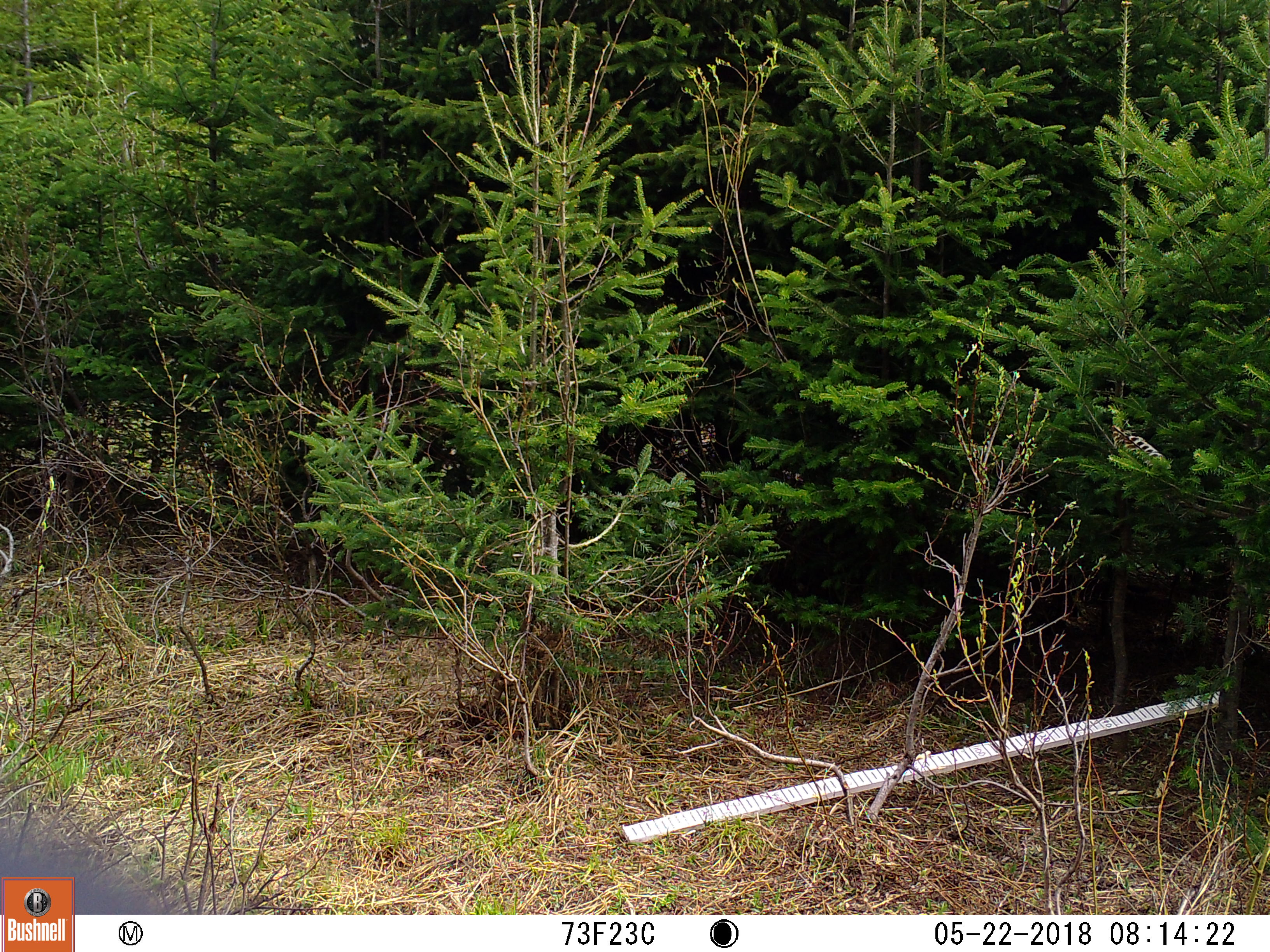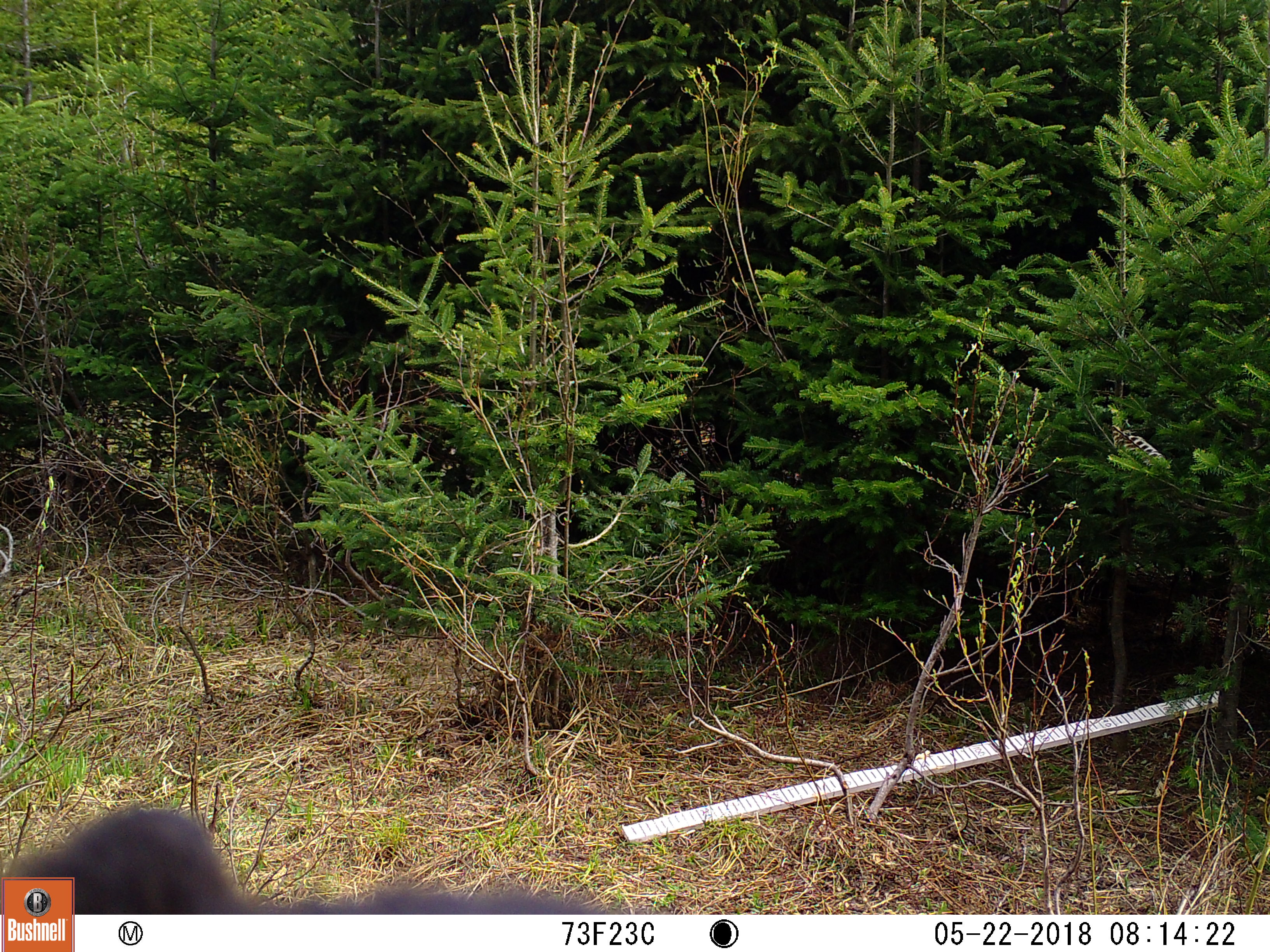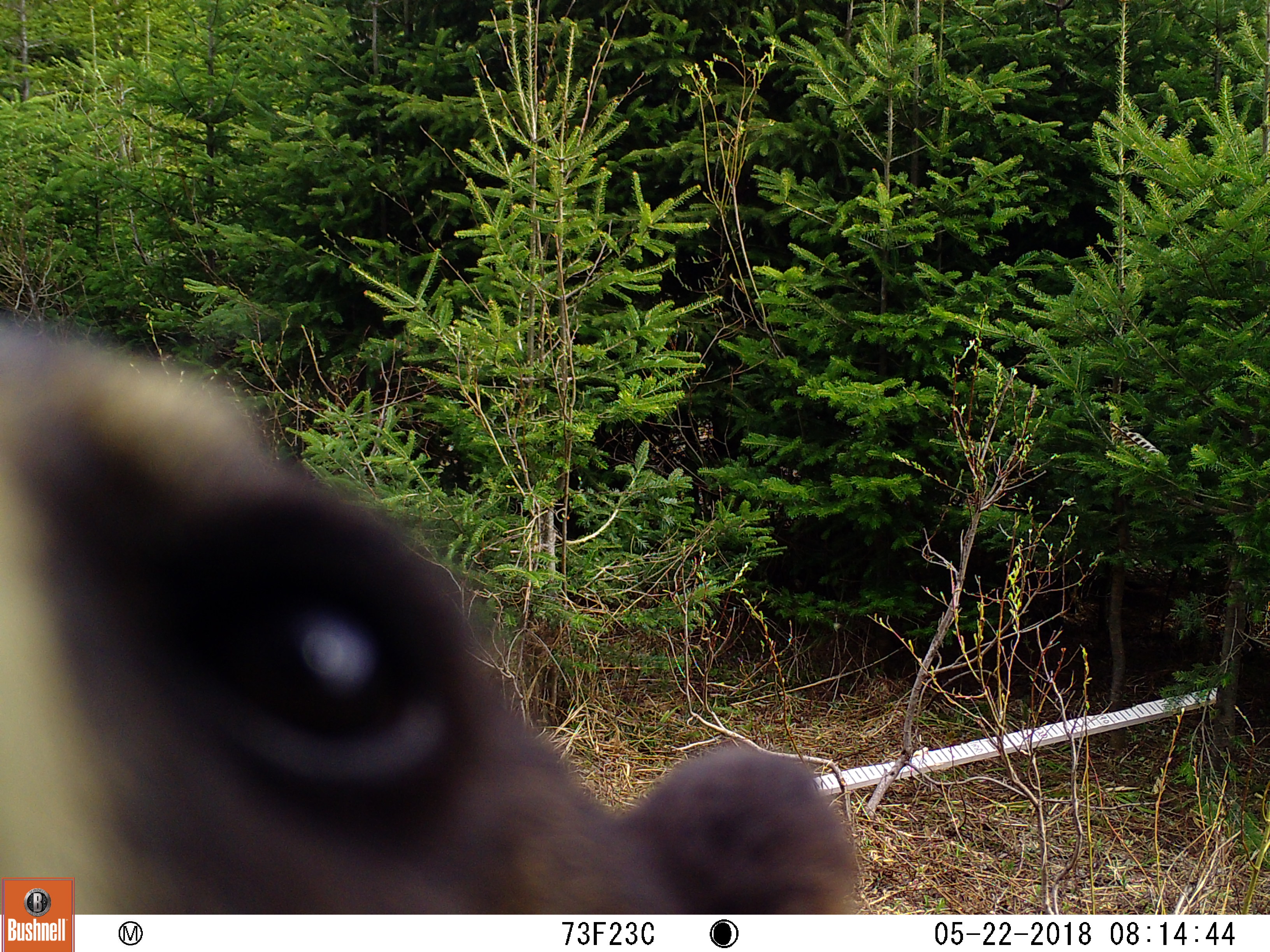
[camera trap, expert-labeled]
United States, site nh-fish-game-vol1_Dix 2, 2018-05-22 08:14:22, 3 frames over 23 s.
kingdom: Animalia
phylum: Chordata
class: Mammalia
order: Carnivora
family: Ursidae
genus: Ursus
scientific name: Ursus americanus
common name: black bear